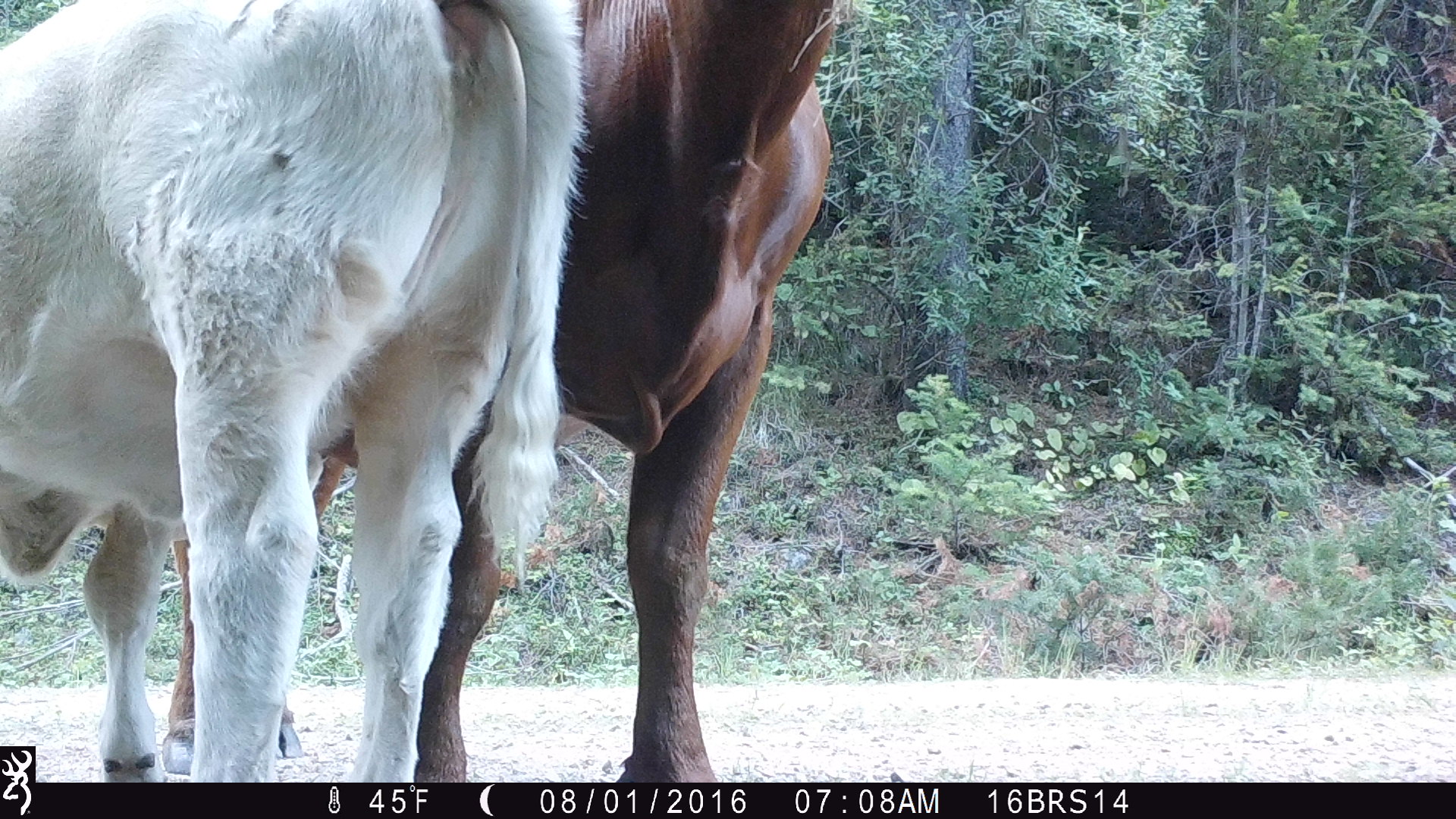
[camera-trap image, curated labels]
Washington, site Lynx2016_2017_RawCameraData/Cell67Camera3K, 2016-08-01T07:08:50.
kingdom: Animalia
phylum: Chordata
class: Mammalia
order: Artiodactyla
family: Bovidae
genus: Bos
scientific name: Bos taurus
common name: domestic cattle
Domestic cattle (Bos taurus). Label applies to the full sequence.